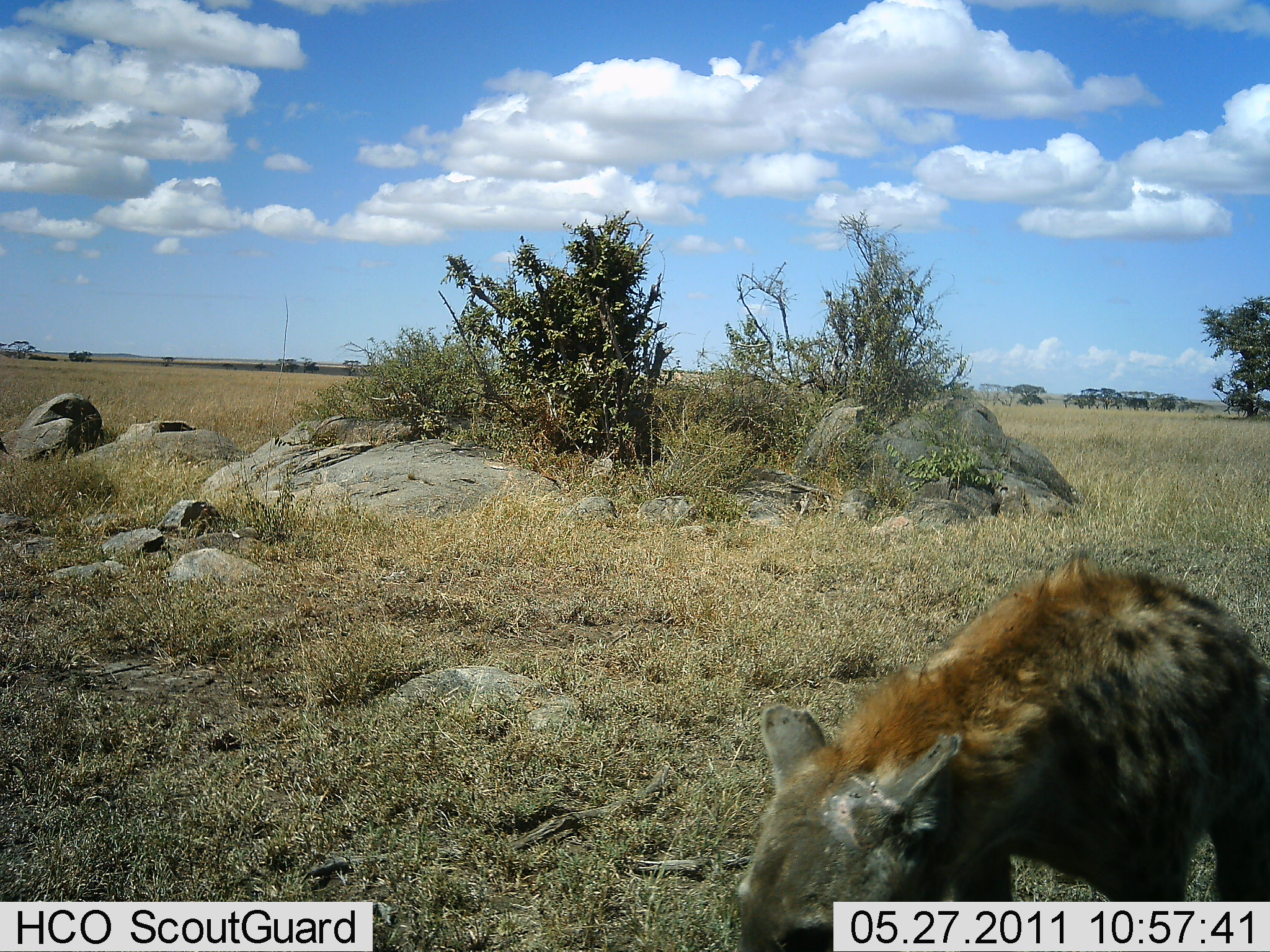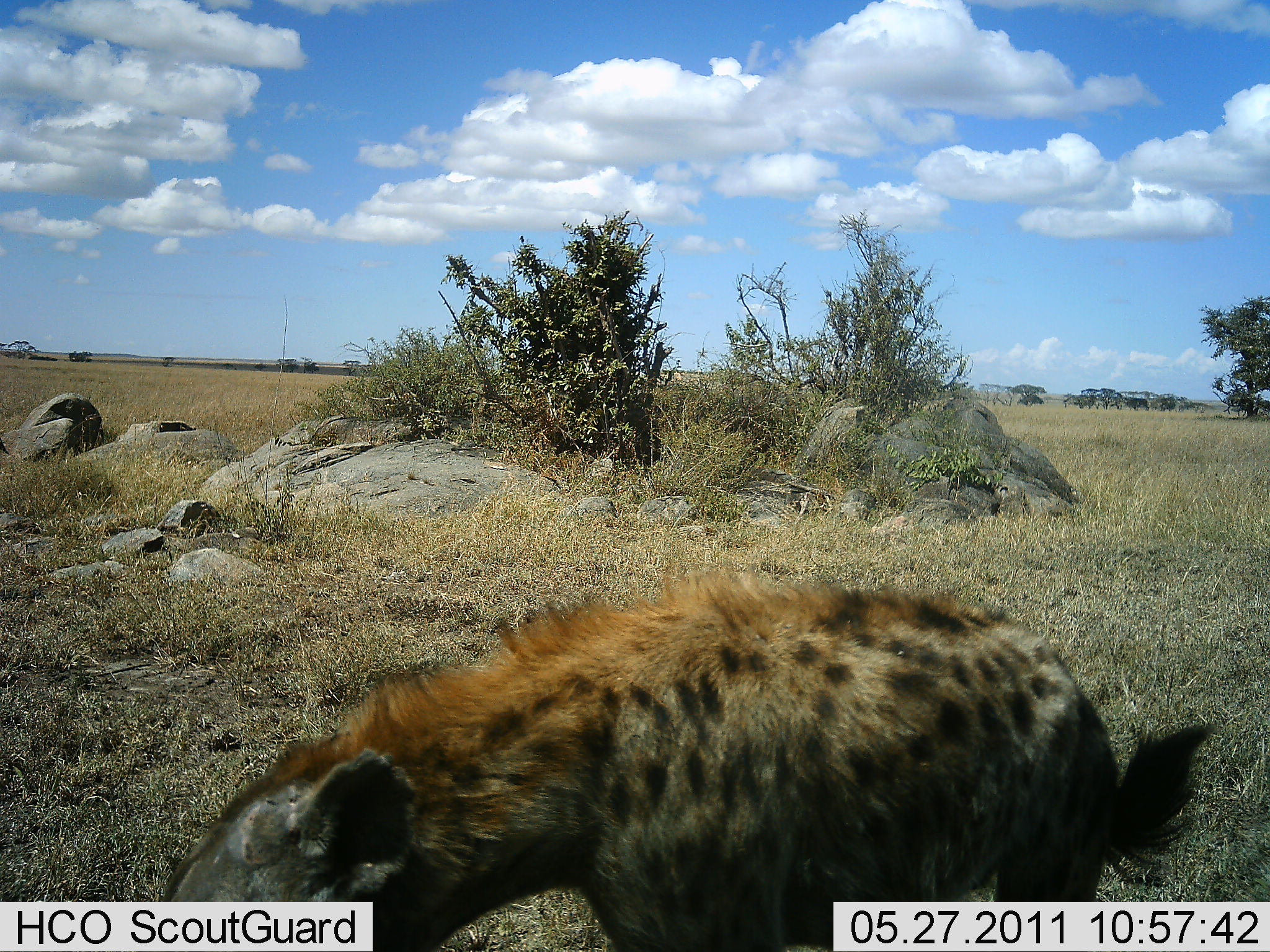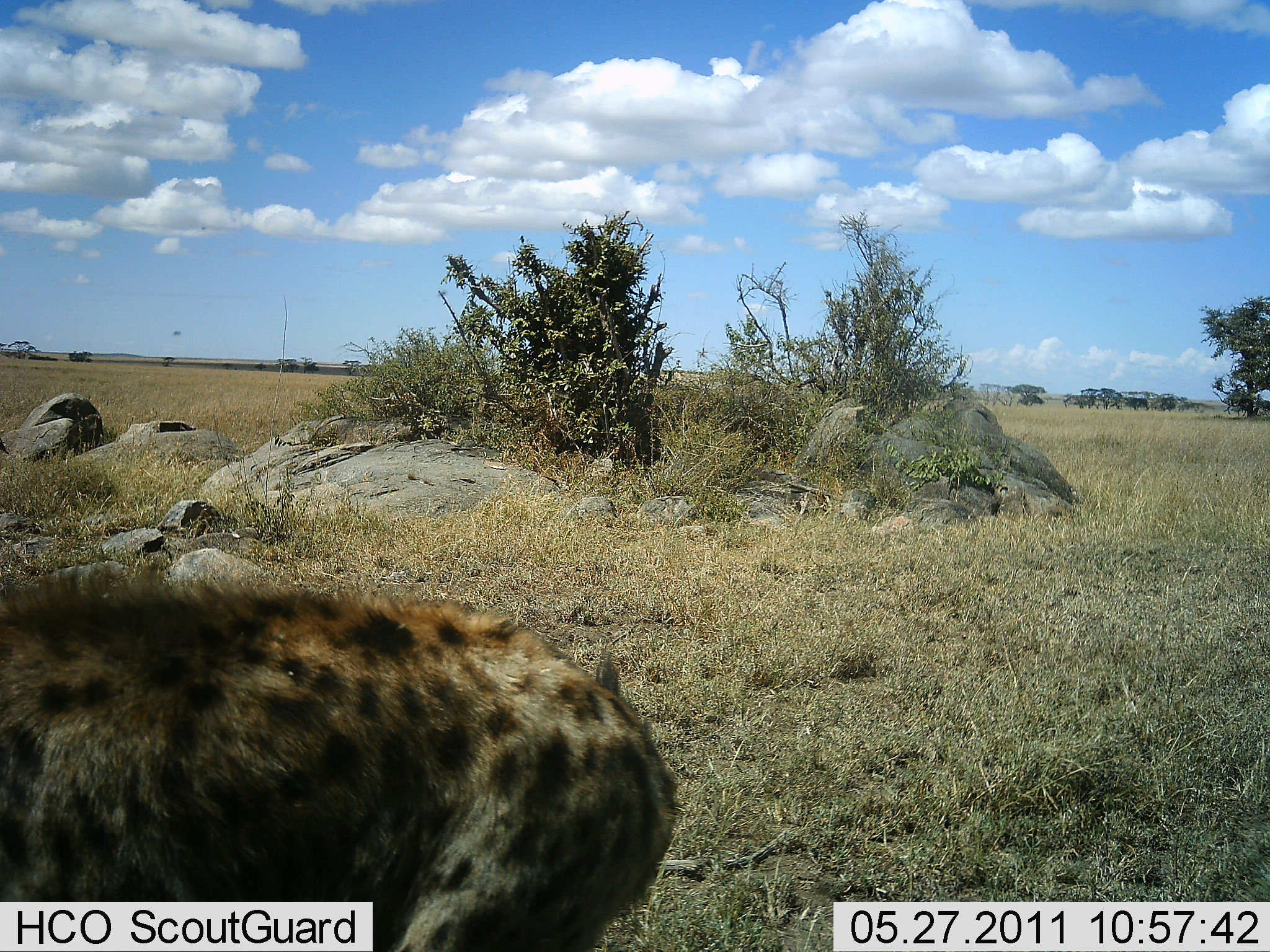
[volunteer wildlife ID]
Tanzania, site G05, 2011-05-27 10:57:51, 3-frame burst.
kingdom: Animalia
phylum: Chordata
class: Mammalia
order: Carnivora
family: Hyaenidae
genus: Crocuta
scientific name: Crocuta crocuta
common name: spotted hyena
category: hyenaspotted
Hyenaspotted (spotted hyena) (Crocuta crocuta), count 1. Behavior (volunteer vote fractions): standing 0%, resting 0%, moving 100%, interacting 0%. Young present (vote fraction): 0%. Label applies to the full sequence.